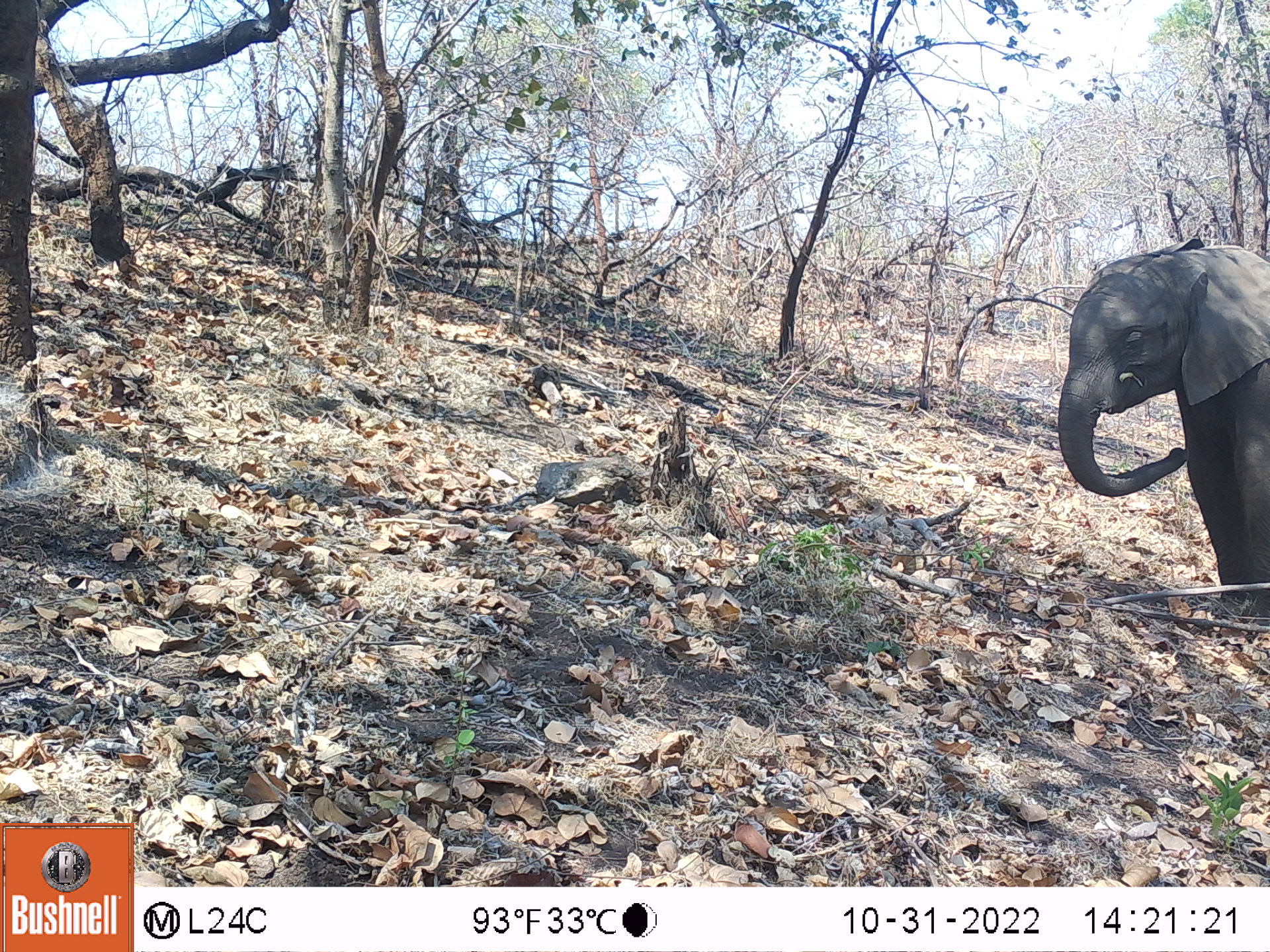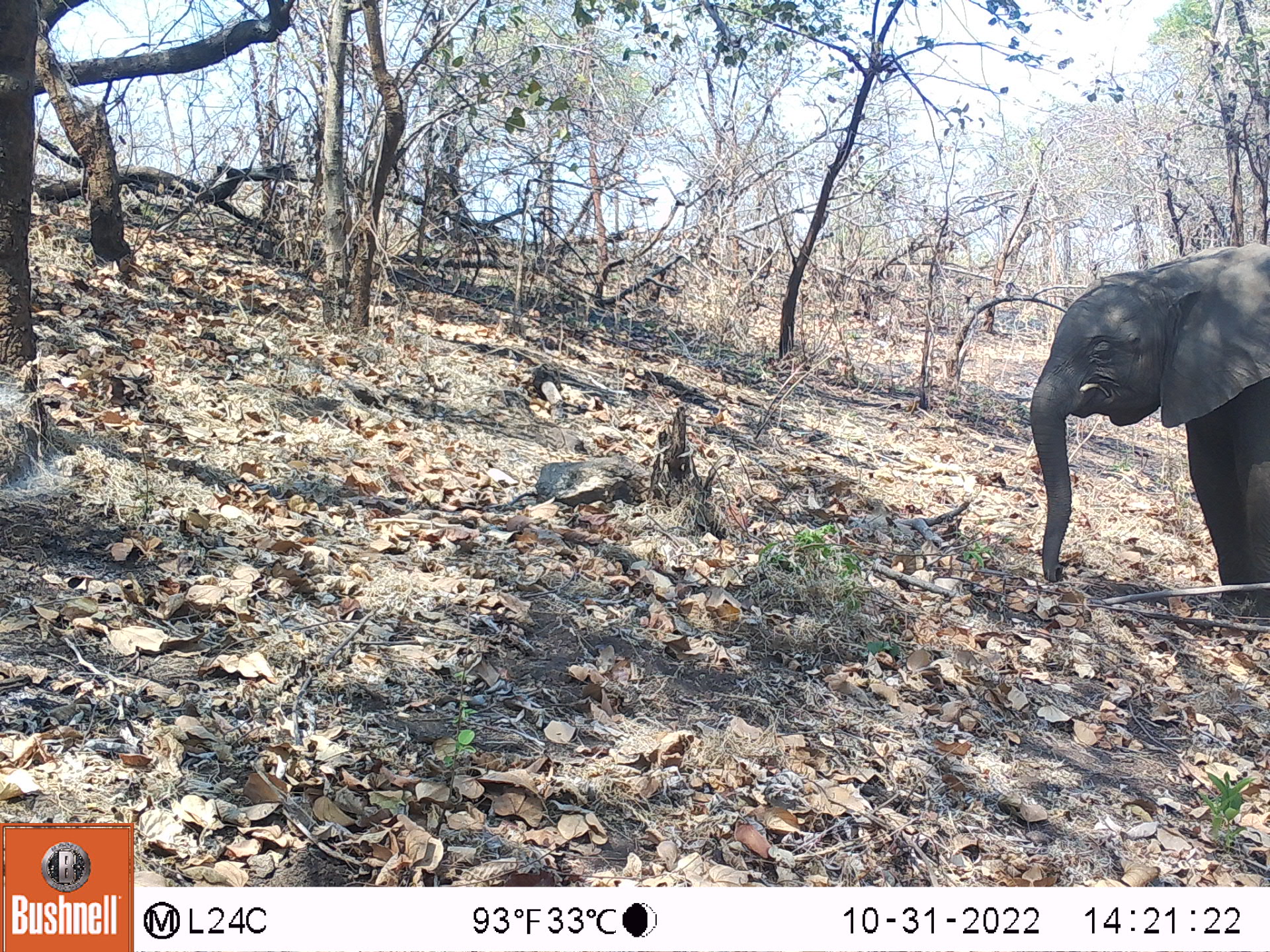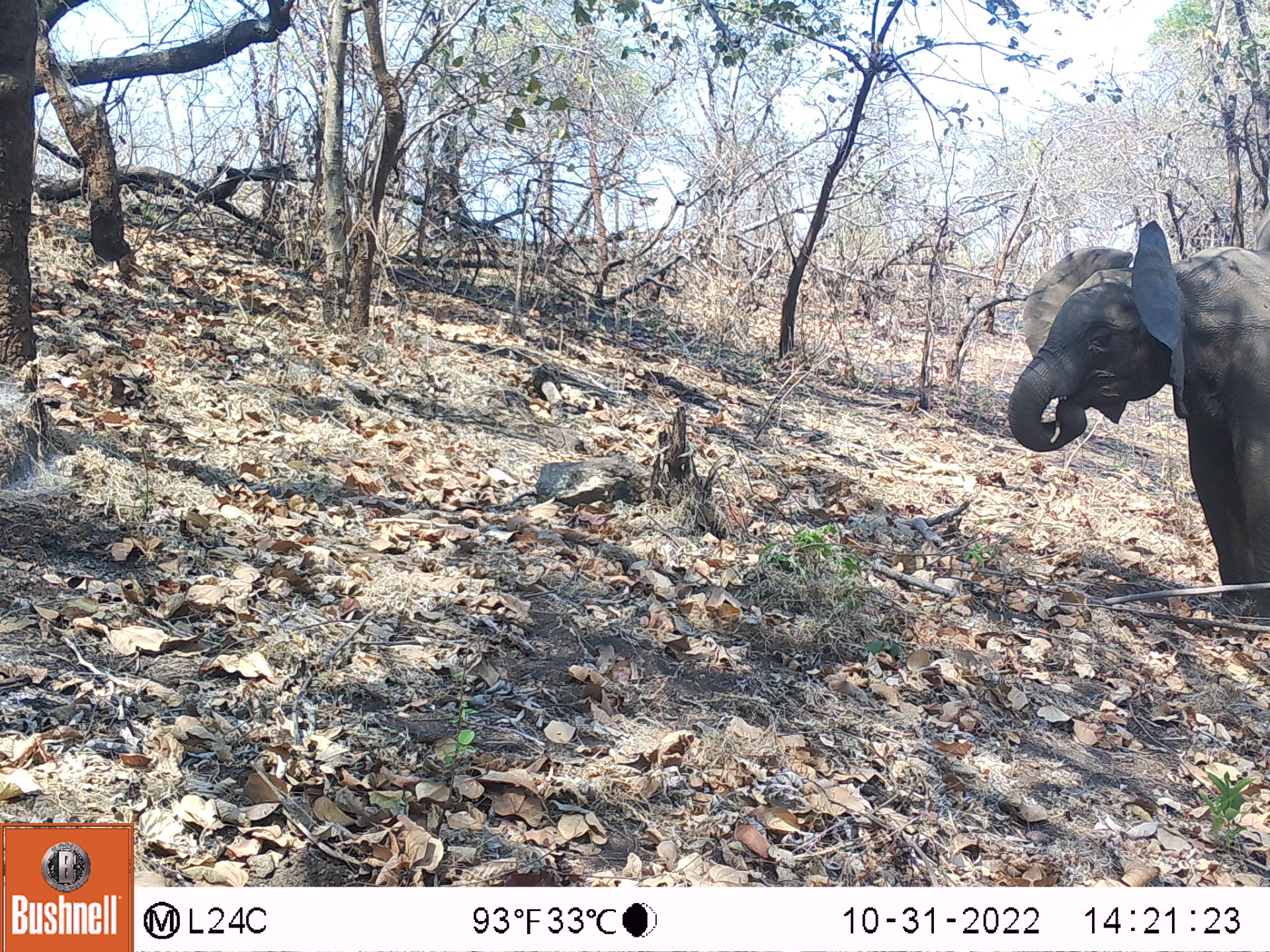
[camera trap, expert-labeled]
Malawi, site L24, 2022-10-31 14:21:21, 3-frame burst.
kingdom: Animalia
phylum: Chordata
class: Mammalia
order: Proboscidea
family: Elephantidae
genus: Loxodonta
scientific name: Loxodonta africana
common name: african savanna elephant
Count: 1.